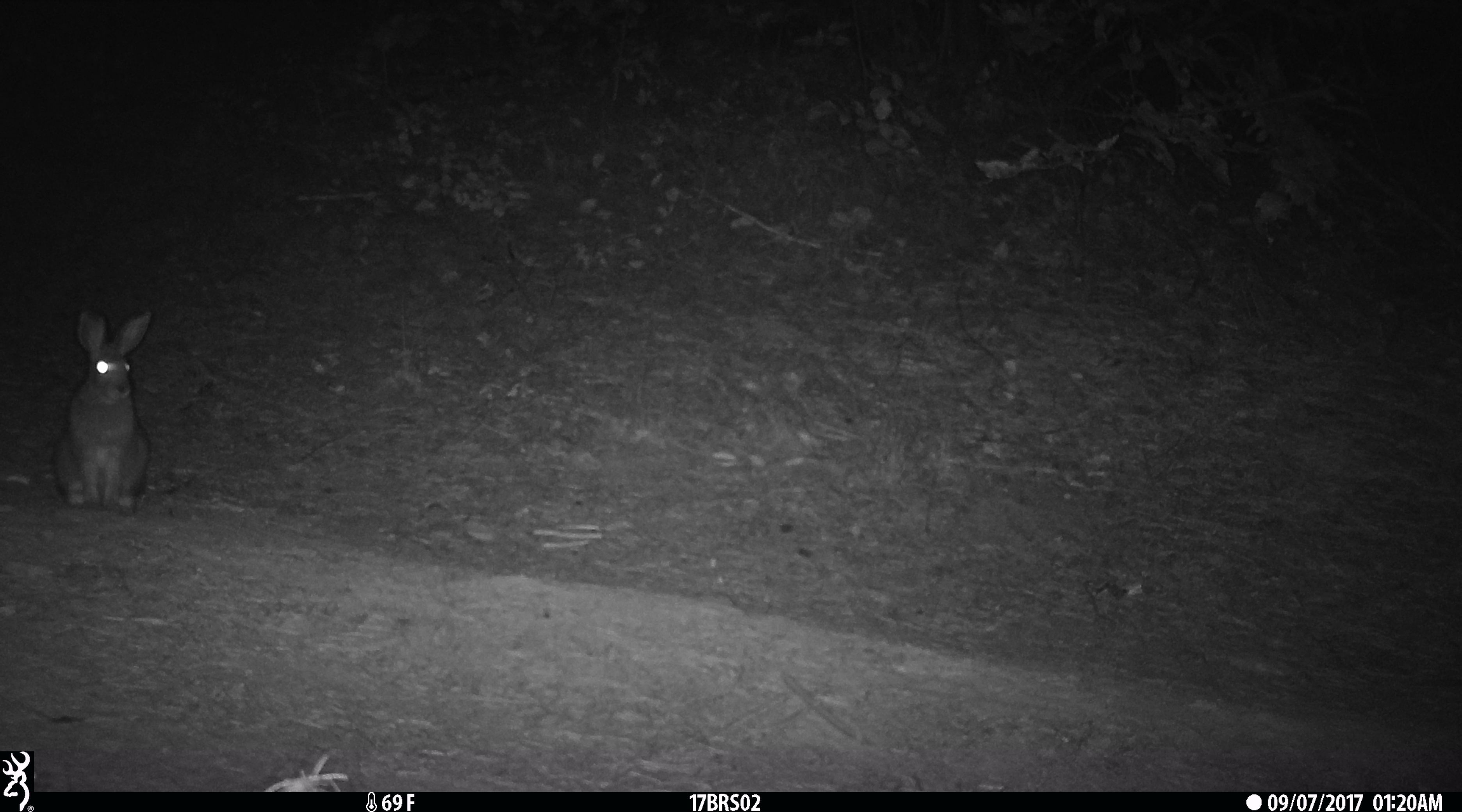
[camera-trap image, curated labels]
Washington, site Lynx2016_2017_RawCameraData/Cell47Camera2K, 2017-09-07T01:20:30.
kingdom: Animalia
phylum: Chordata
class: Mammalia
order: Lagomorpha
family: Leporidae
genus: Lepus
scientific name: Lepus americanus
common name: snowshoe hare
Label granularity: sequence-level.